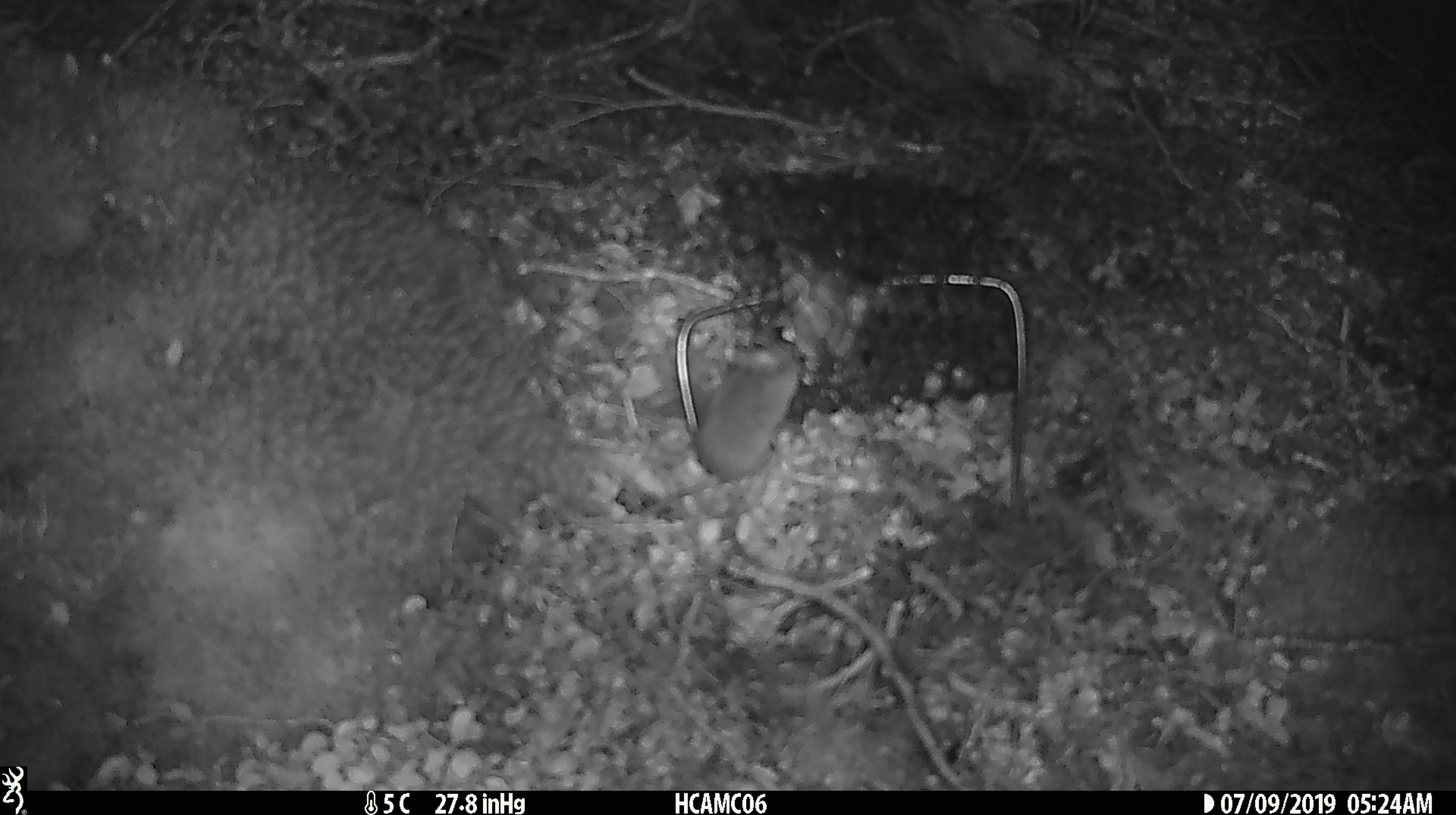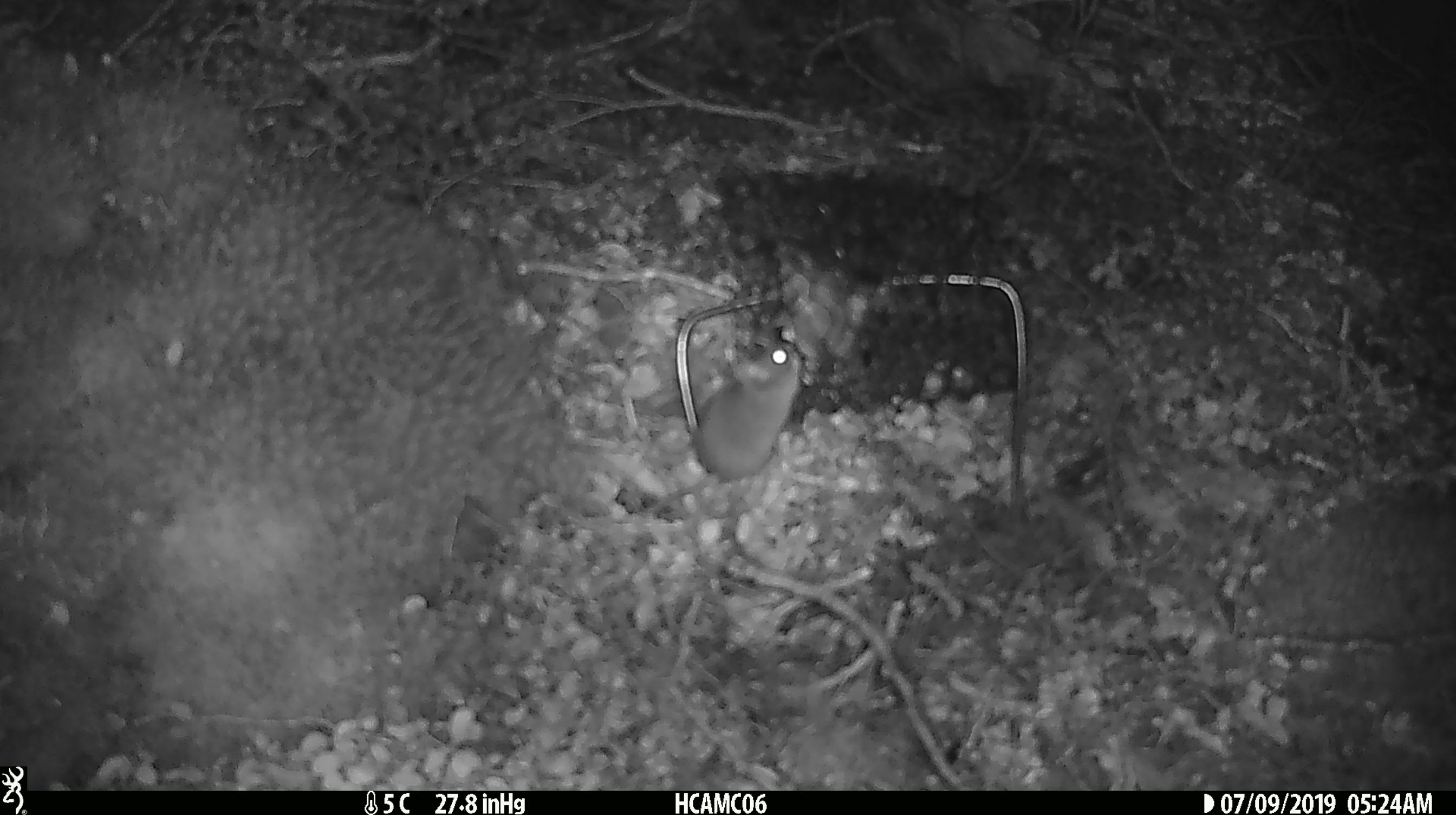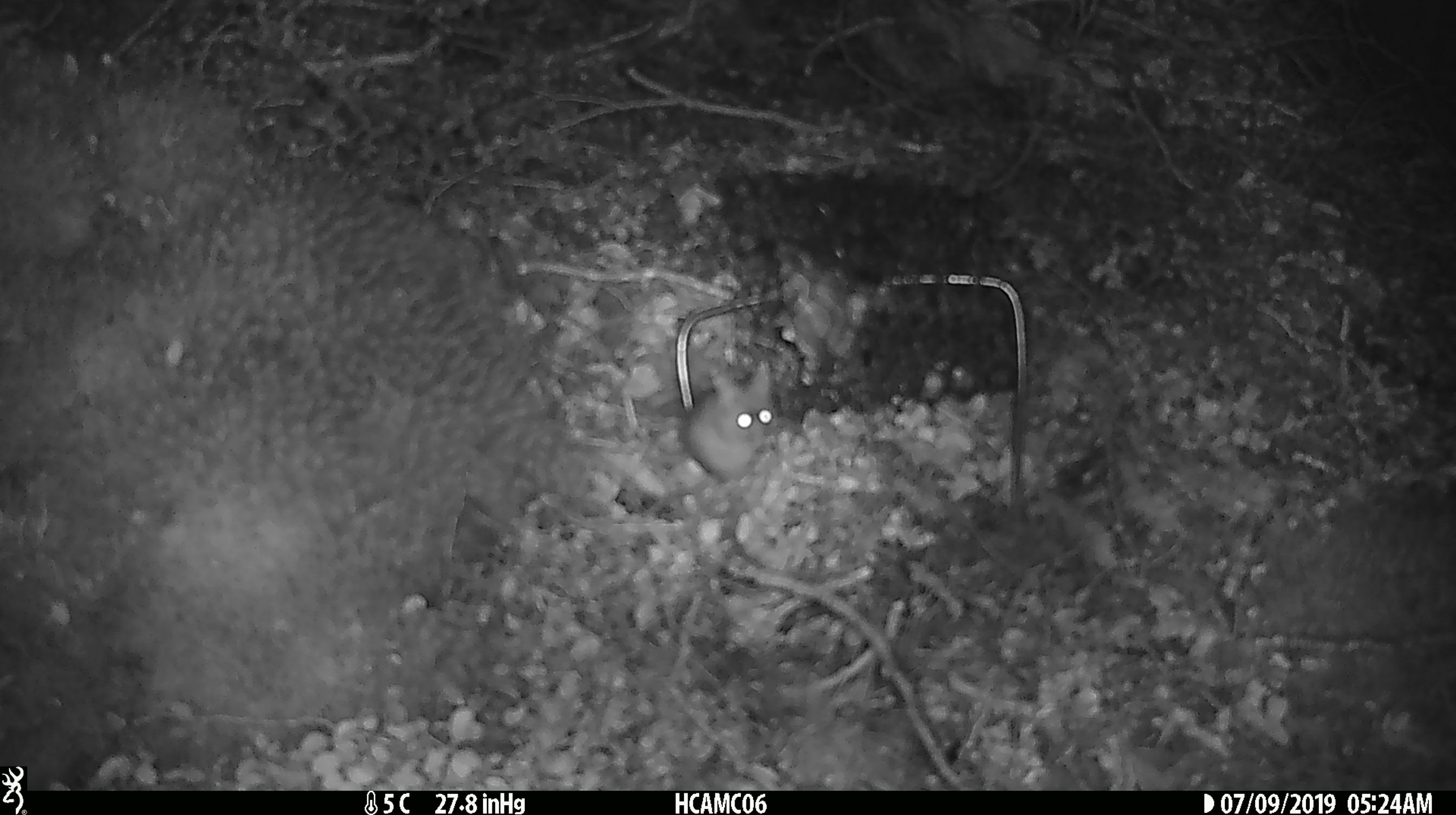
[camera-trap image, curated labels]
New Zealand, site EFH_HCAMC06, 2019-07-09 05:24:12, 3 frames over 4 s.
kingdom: Animalia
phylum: Chordata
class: Mammalia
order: Rodentia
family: Muridae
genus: Mus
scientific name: Mus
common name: mouse